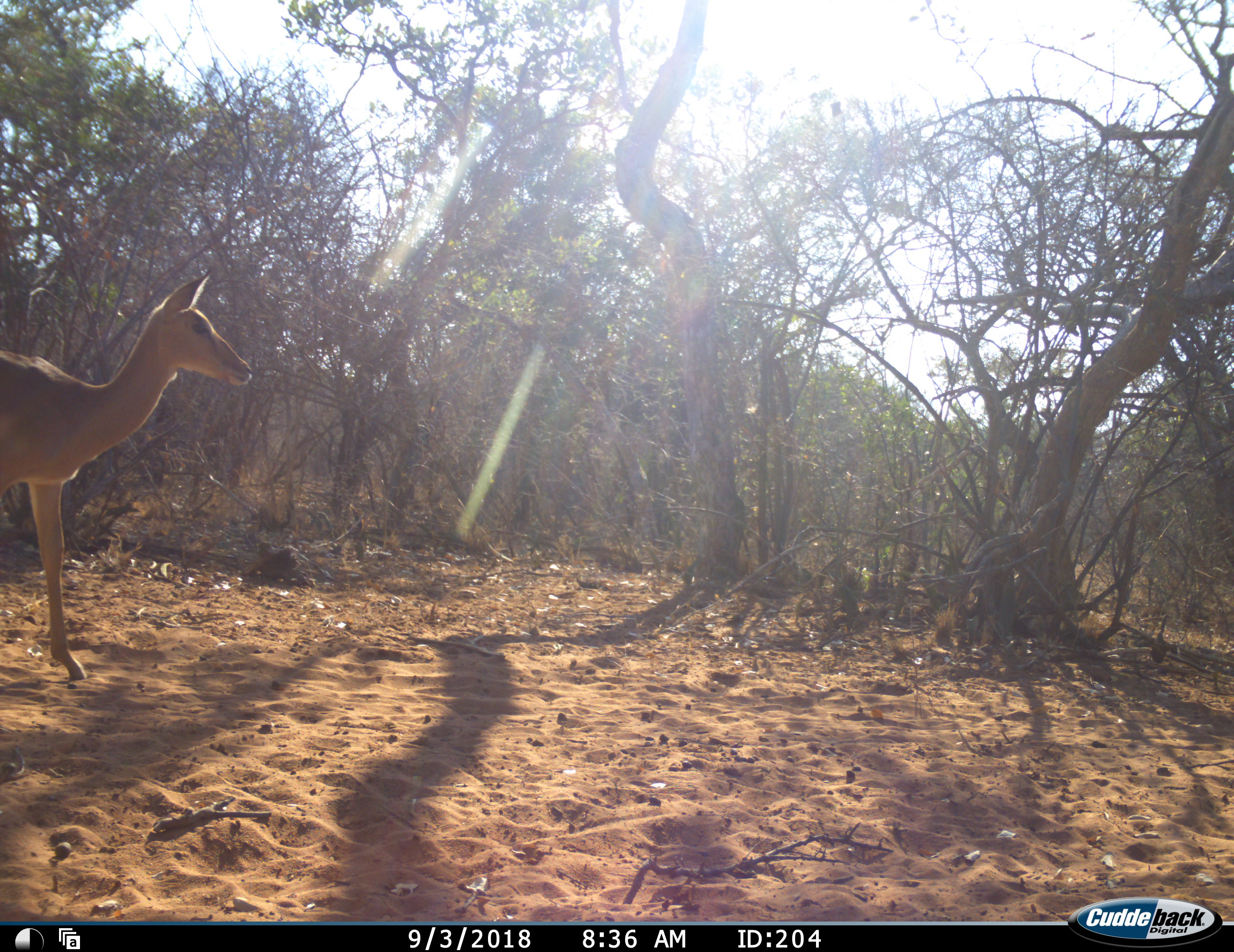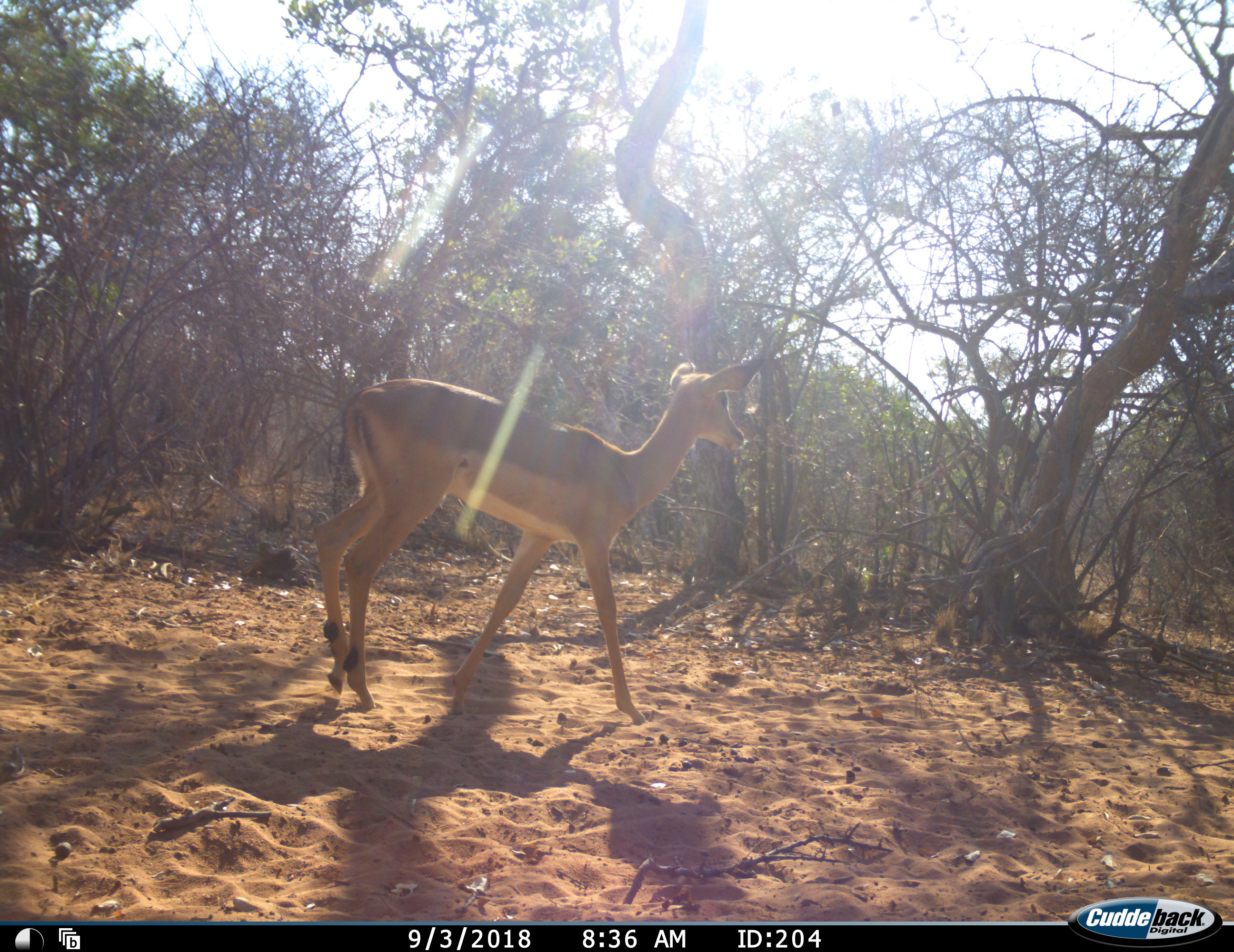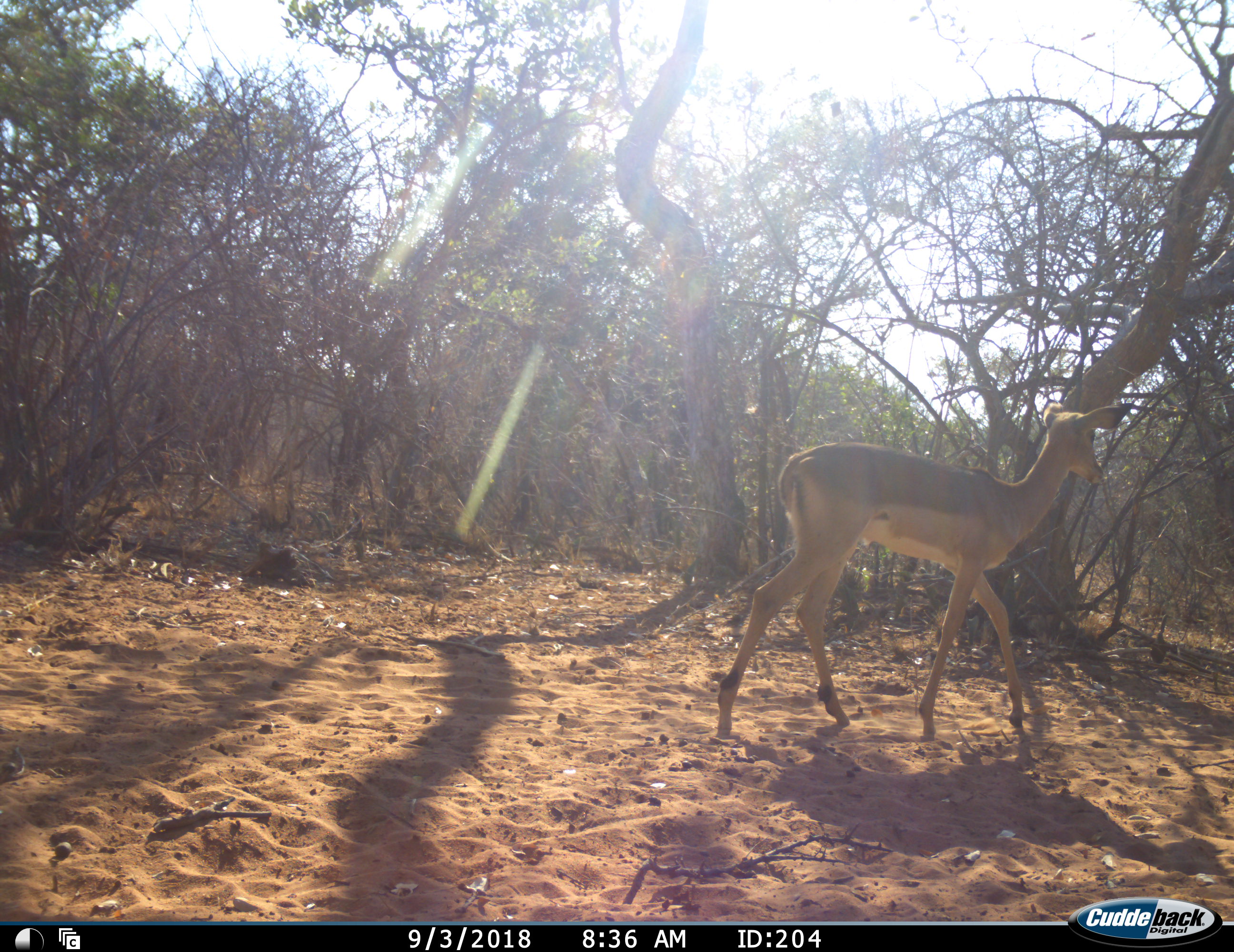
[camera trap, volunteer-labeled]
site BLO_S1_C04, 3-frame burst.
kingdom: Animalia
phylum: Chordata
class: Mammalia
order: Artiodactyla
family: Bovidae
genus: Aepyceros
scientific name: Aepyceros melampus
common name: impala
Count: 1.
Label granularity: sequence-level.